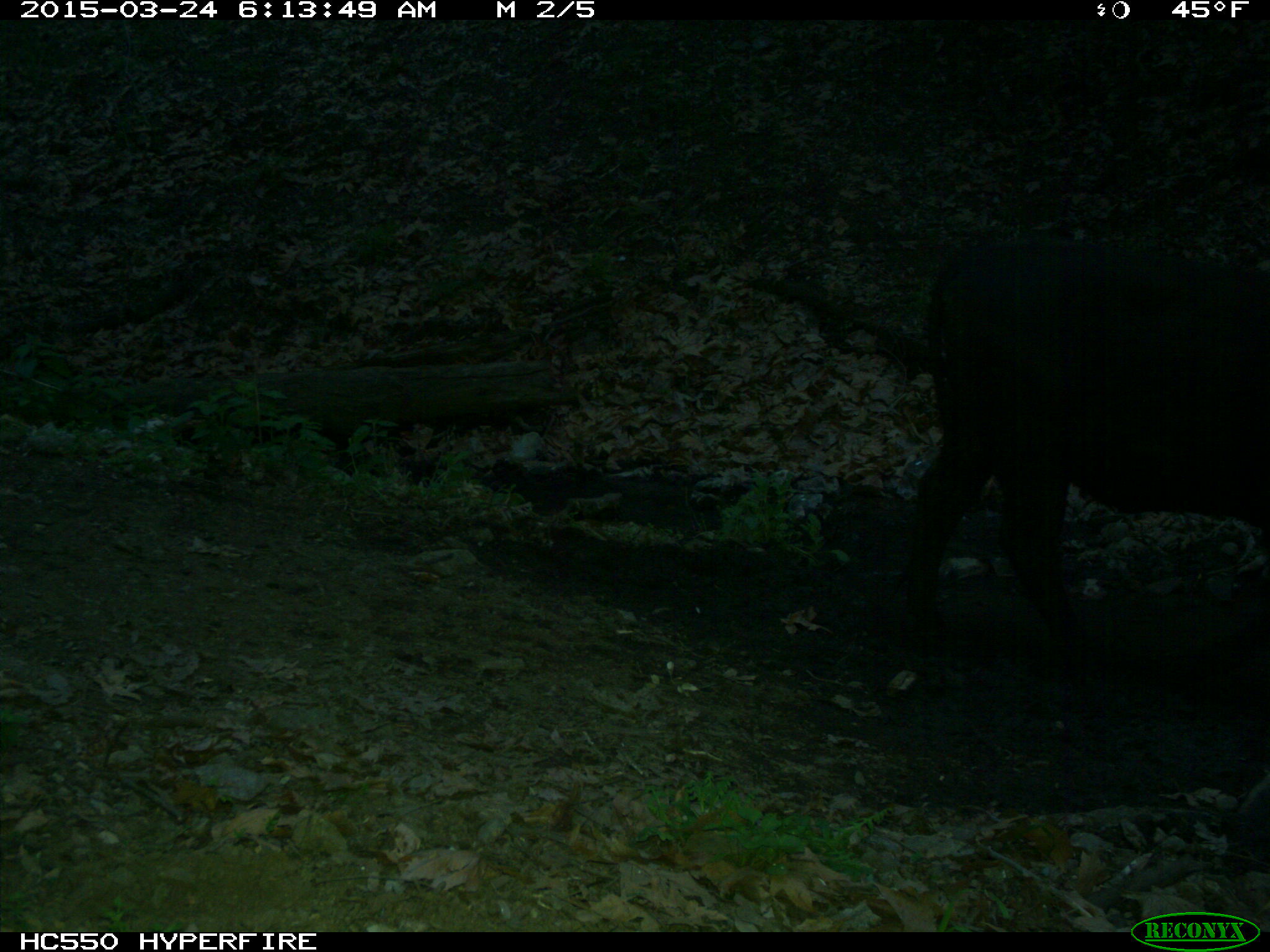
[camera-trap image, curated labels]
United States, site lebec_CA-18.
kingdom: Animalia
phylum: Chordata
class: Mammalia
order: Artiodactyla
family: Bovidae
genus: Bos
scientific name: Bos taurus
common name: domestic cow